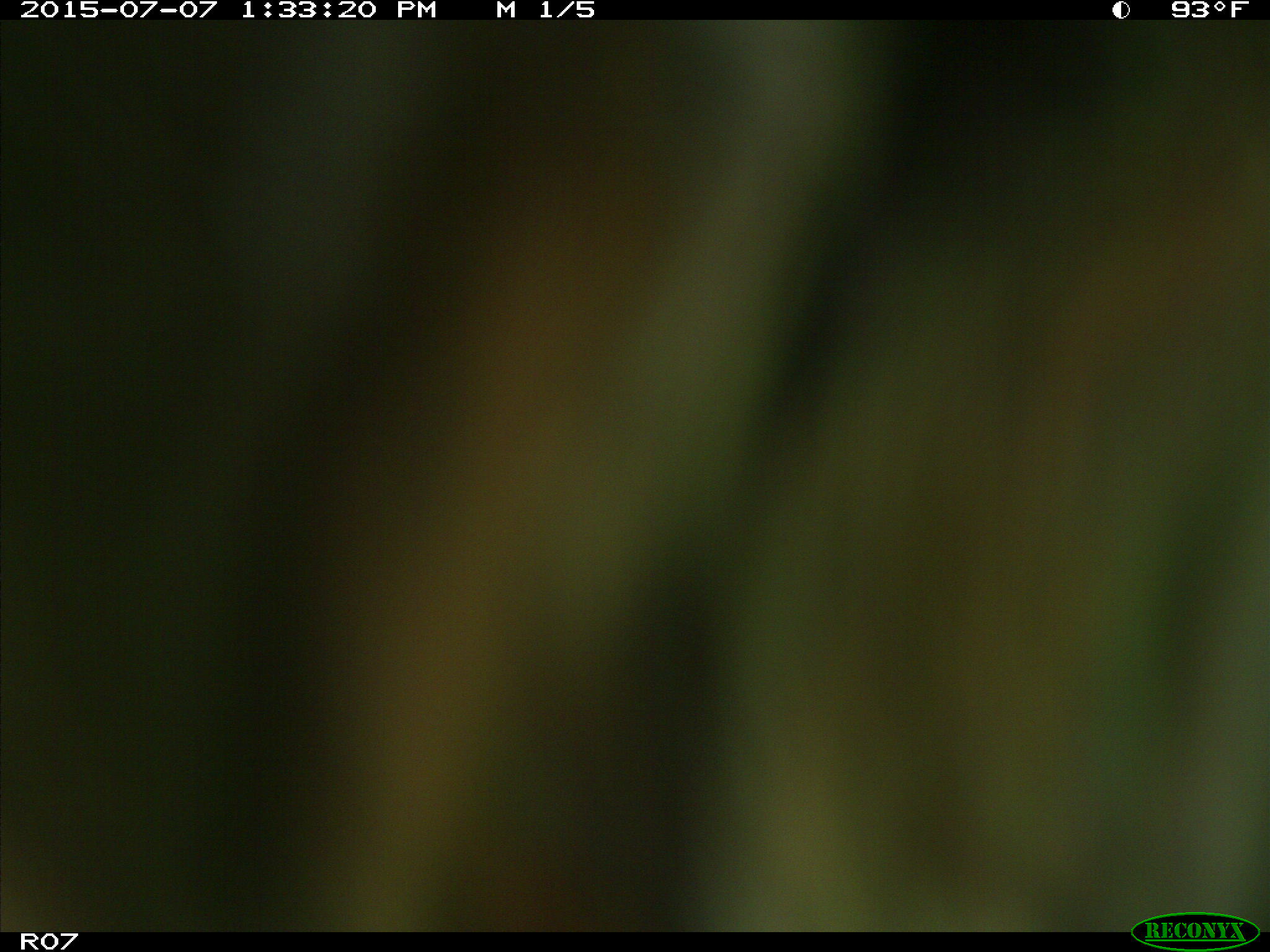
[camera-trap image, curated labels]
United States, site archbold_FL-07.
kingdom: Animalia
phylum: Chordata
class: Mammalia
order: Artiodactyla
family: Bovidae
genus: Bos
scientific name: Bos taurus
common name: domestic cow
Bos taurus (domestic cow).